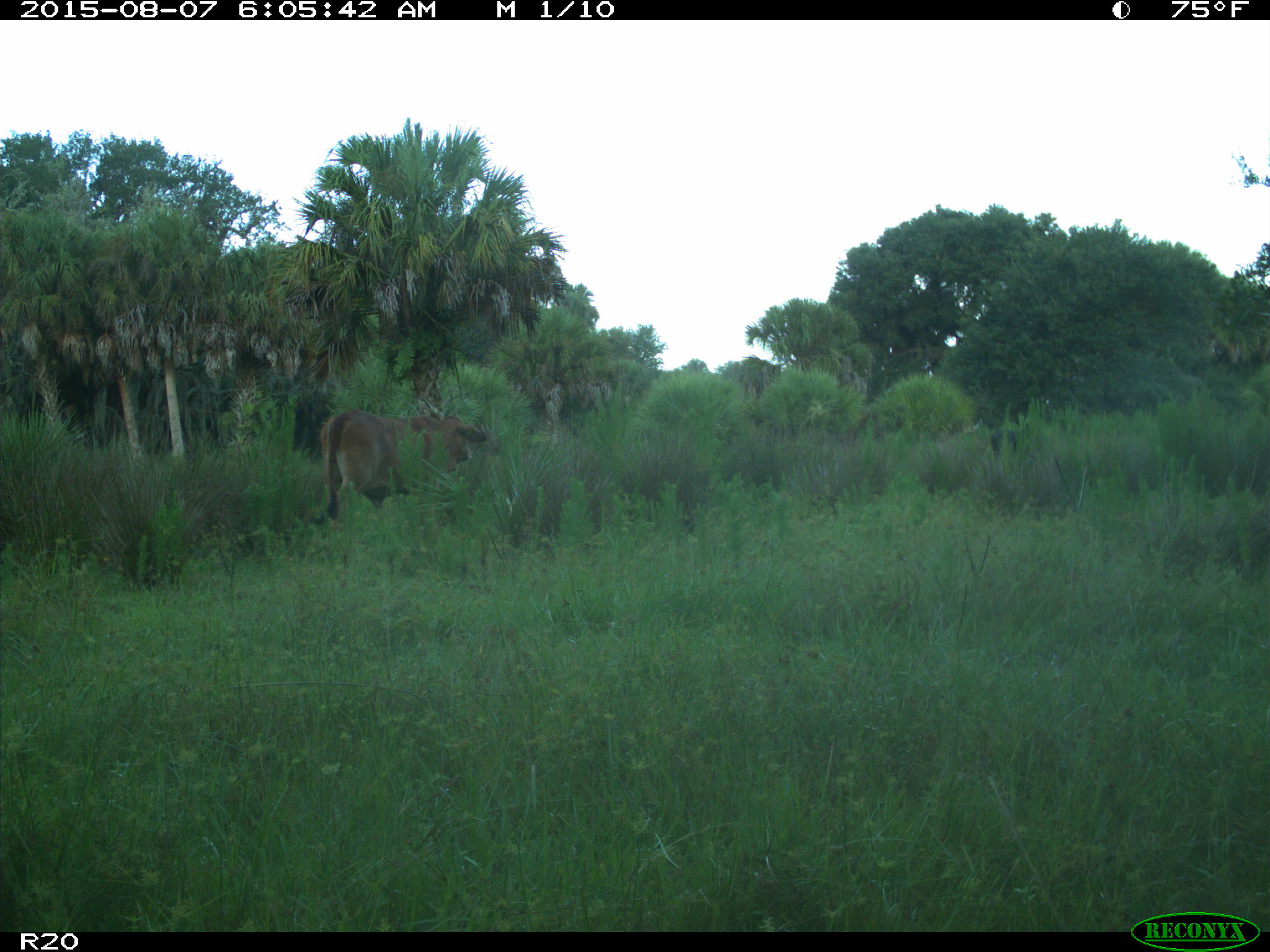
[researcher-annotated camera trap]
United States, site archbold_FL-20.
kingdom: Animalia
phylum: Chordata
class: Mammalia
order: Artiodactyla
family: Bovidae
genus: Bos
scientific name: Bos taurus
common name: domestic cow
Bos taurus (domestic cow).